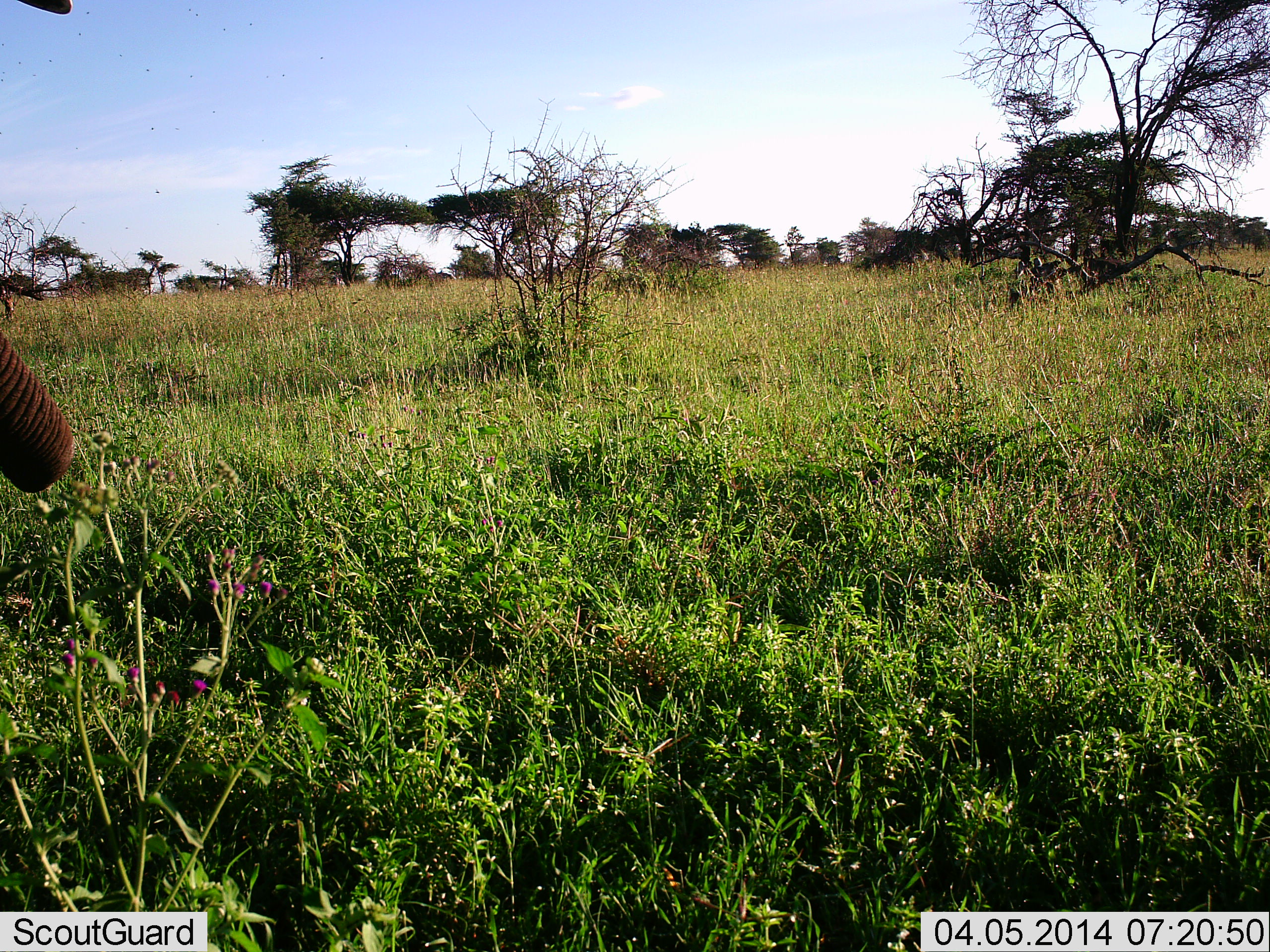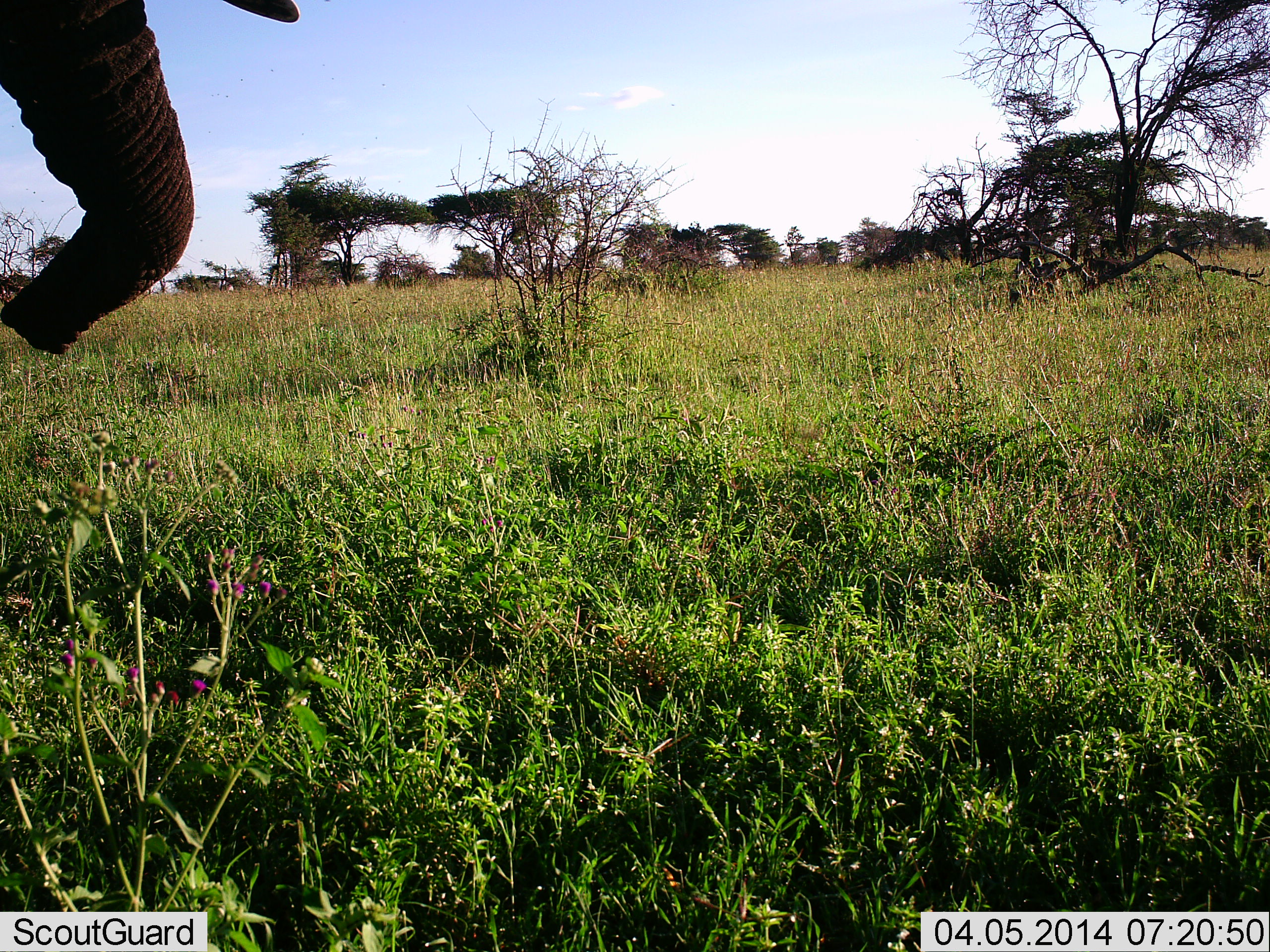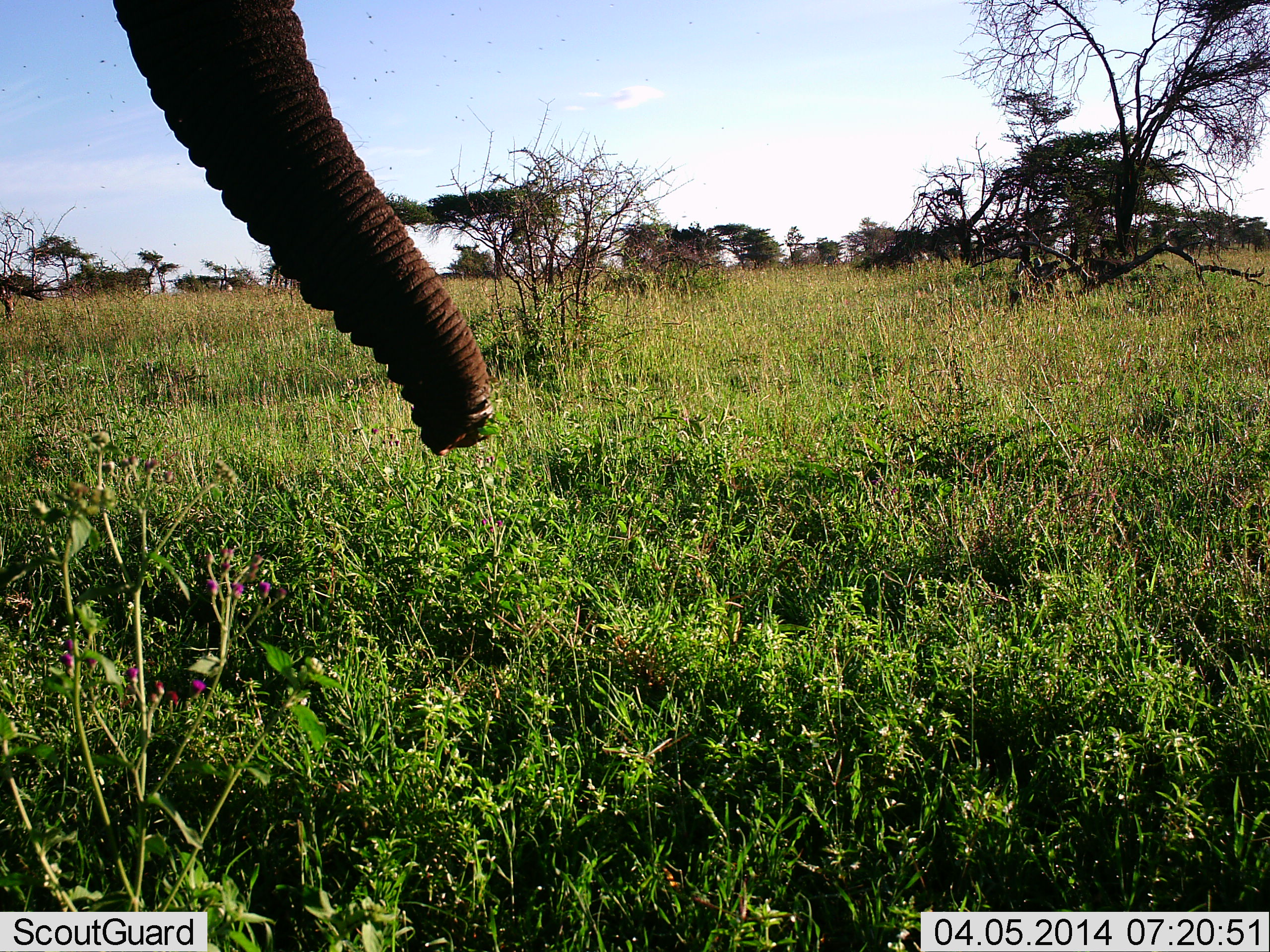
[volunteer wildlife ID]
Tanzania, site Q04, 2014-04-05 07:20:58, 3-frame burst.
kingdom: Animalia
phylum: Chordata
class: Mammalia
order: Proboscidea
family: Elephantidae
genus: Loxodonta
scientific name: Loxodonta africana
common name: african bush elephant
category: elephant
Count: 1.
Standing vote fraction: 64%.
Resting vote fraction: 0%.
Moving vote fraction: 18%.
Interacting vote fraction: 0%.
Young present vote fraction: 0%.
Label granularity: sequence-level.